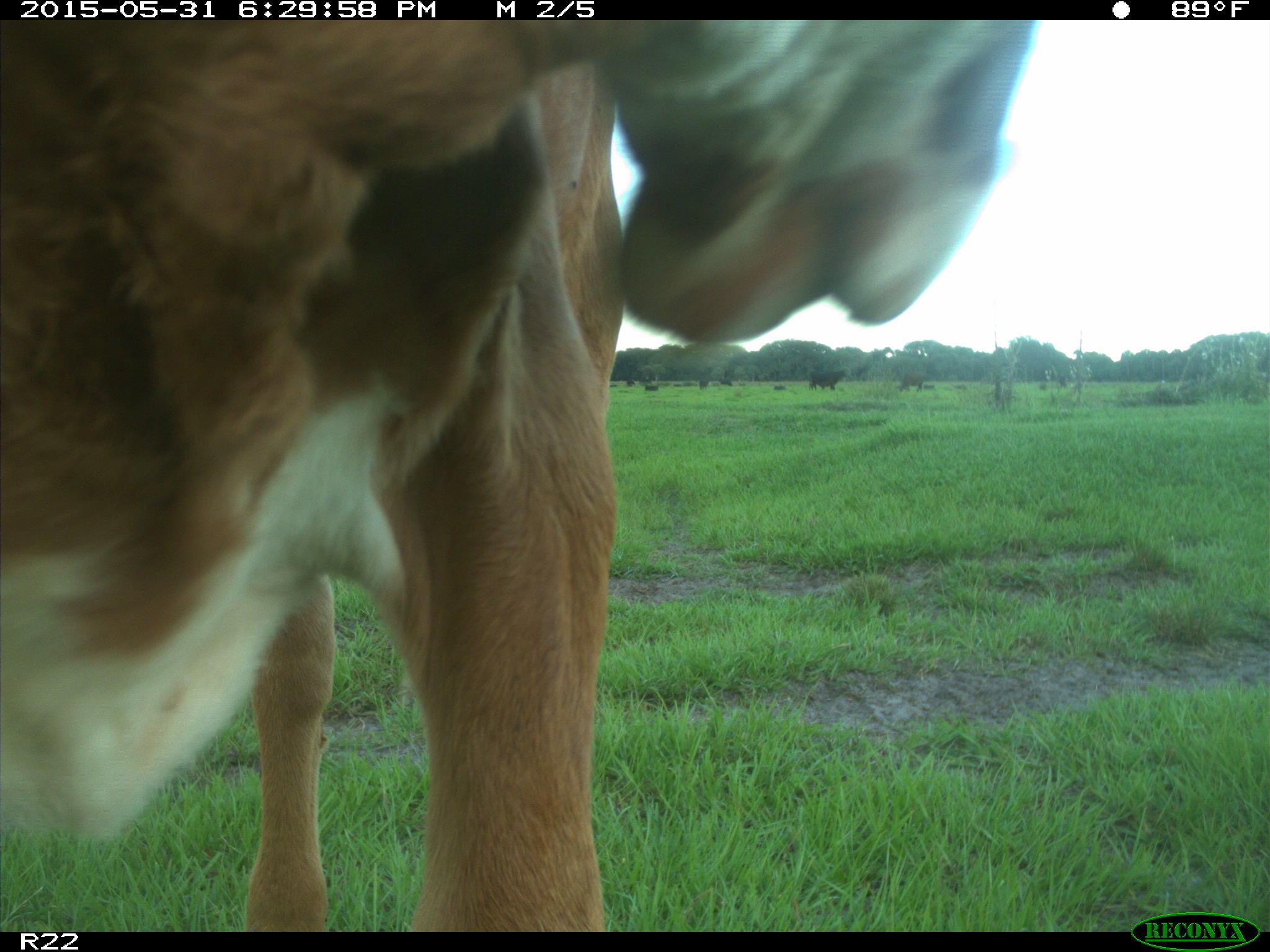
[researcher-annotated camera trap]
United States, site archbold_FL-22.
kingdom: Animalia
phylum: Chordata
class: Mammalia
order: Artiodactyla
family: Bovidae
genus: Bos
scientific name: Bos taurus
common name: domestic cow